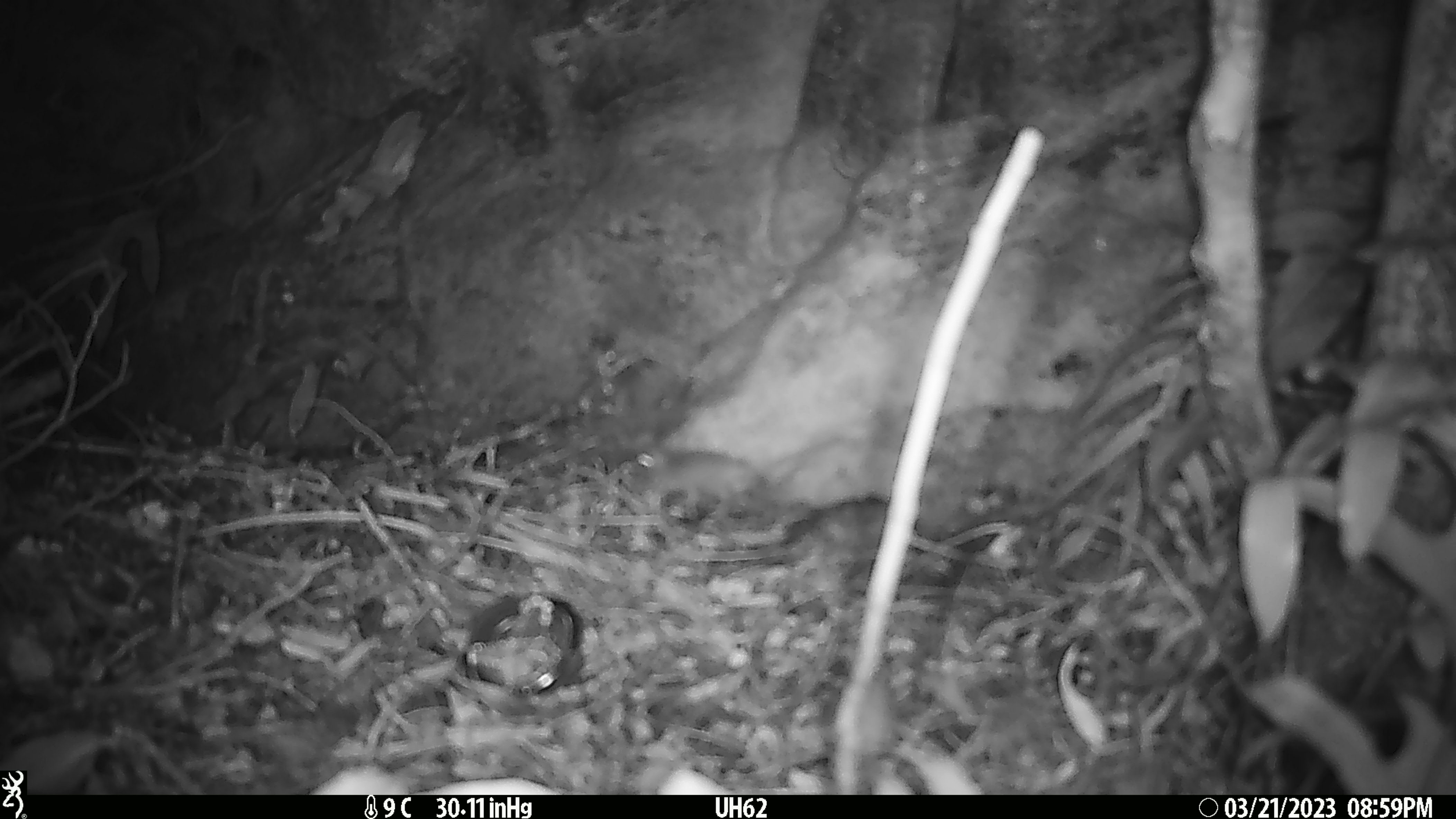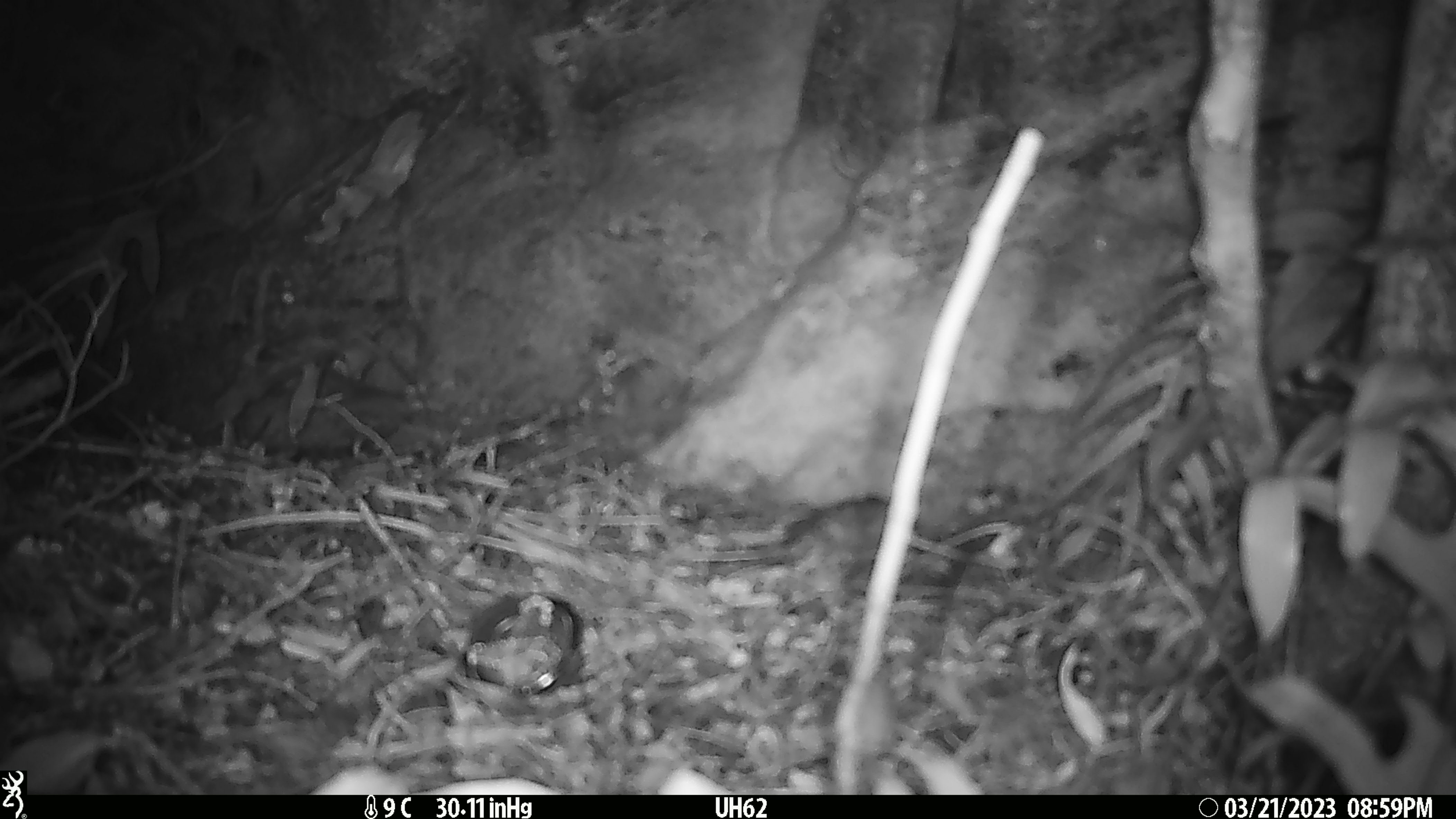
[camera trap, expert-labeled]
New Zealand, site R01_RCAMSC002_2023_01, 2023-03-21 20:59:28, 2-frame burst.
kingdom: Animalia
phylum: Chordata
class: Mammalia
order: Rodentia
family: Muridae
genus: Mus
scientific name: Mus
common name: mouse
Mouse (Mus).